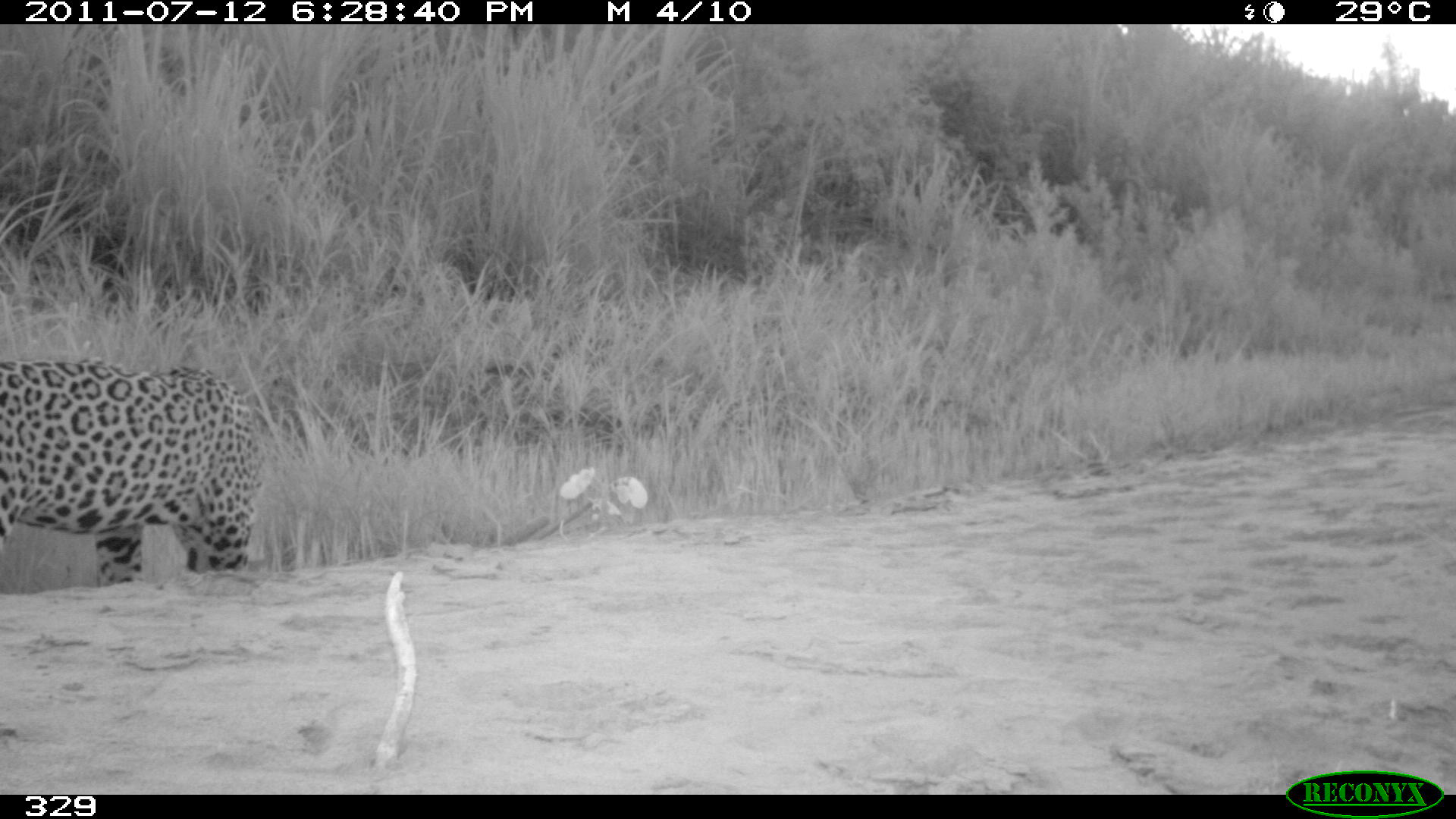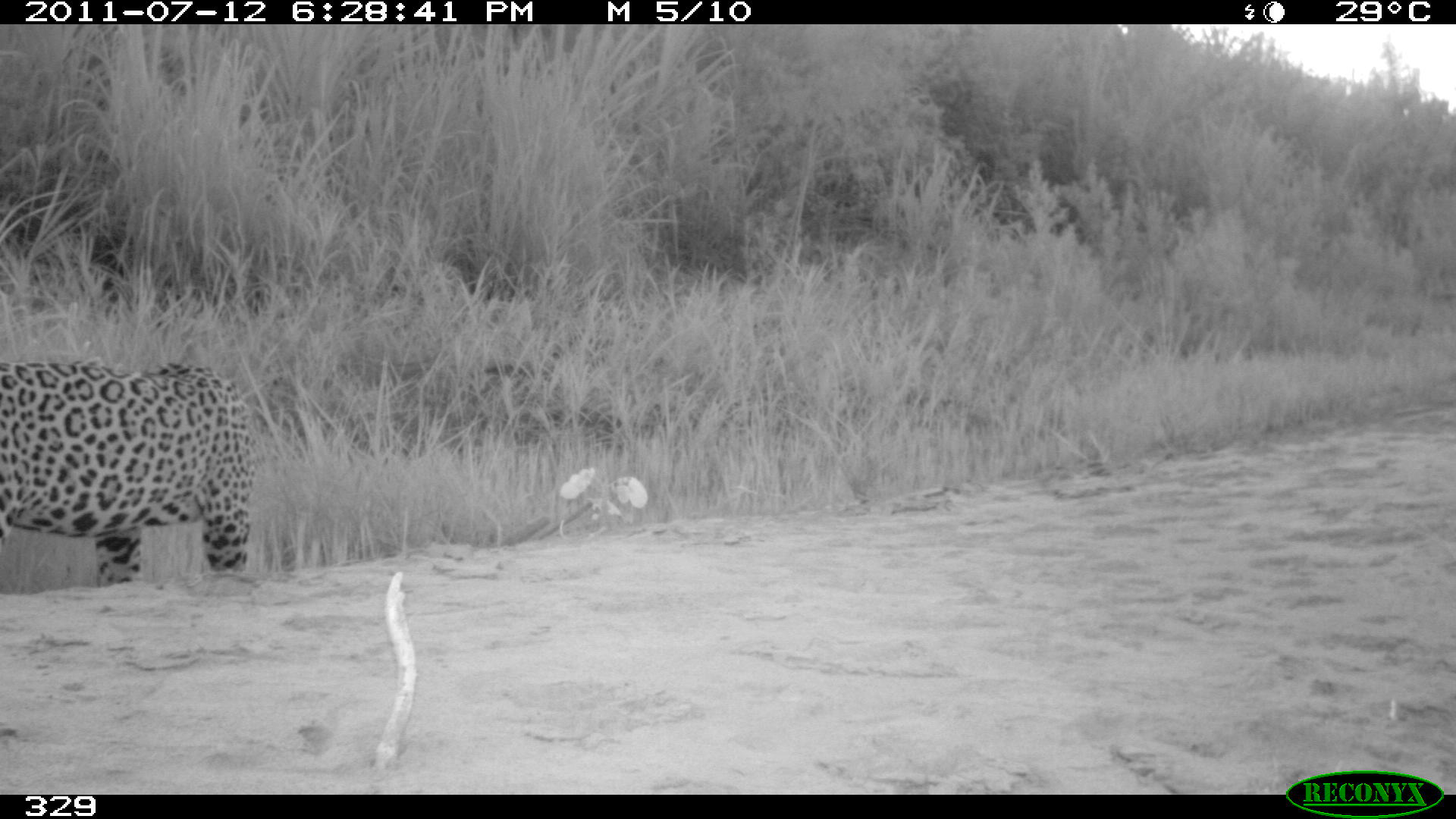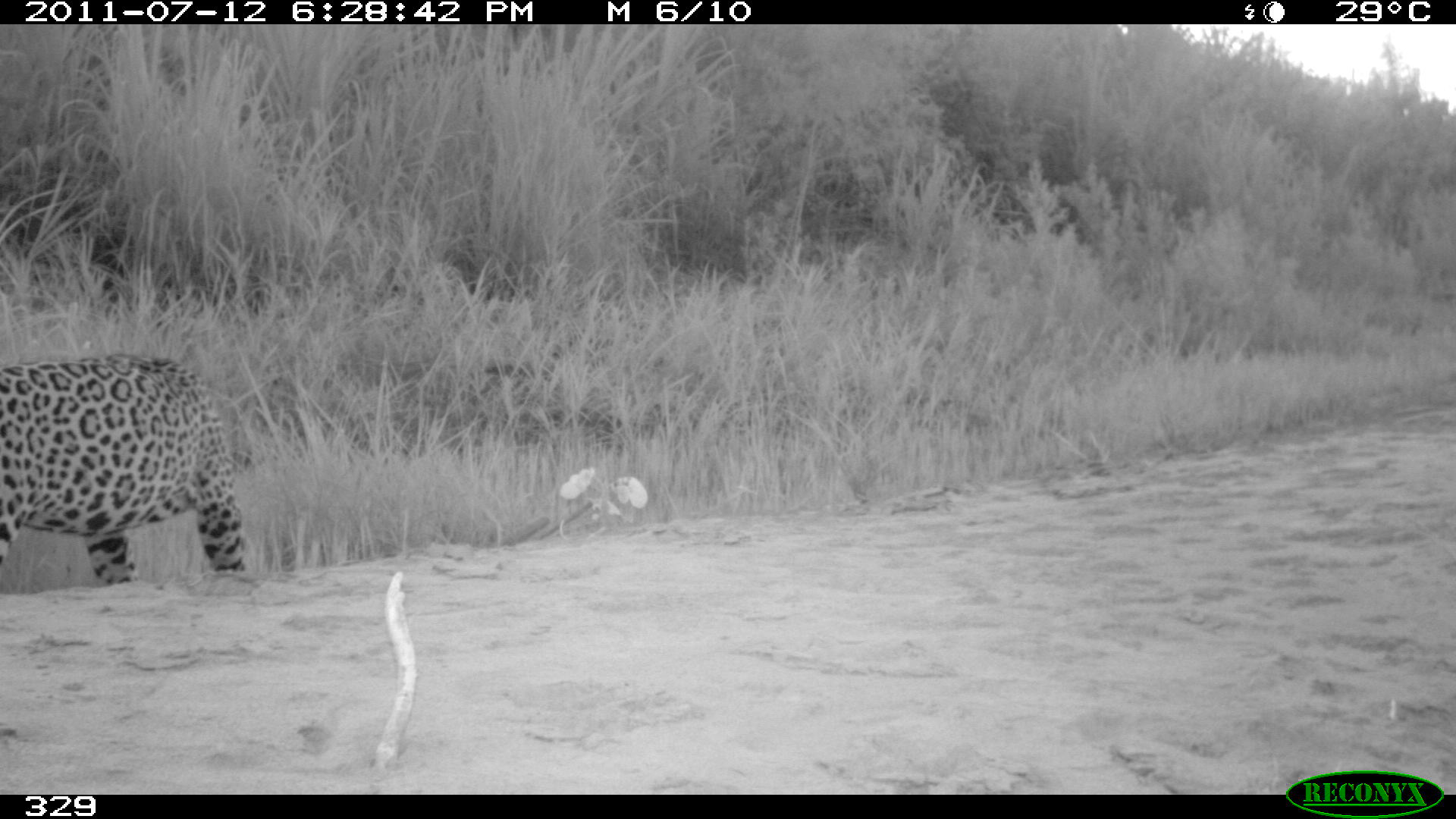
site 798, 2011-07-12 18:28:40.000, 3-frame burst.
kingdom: Animalia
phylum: Chordata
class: Mammalia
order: Carnivora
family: Felidae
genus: Panthera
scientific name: Panthera onca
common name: jaguar